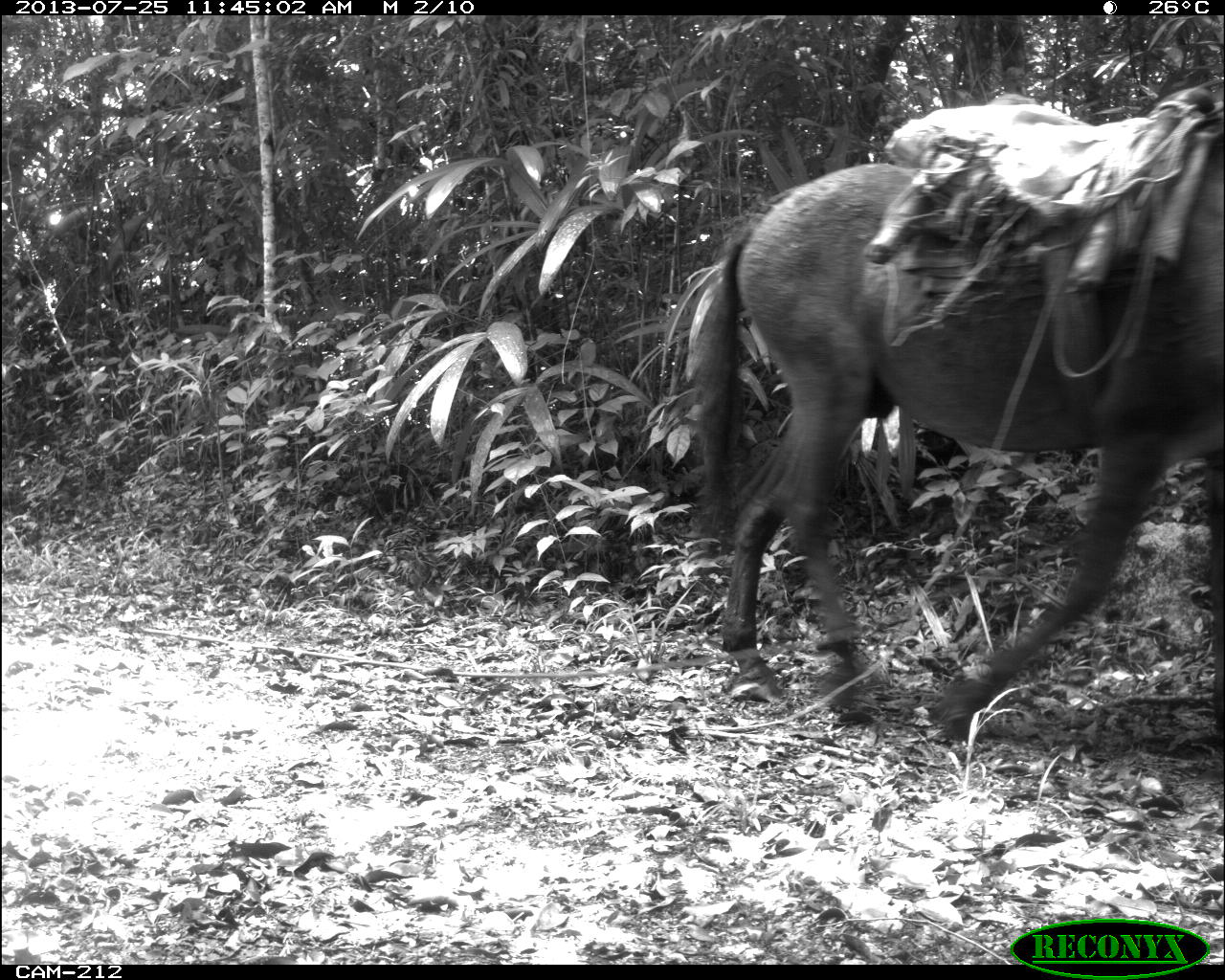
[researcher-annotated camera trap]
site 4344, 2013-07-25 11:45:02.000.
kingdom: Animalia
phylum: Chordata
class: Mammalia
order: Perissodactyla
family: Equidae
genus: Equus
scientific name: Equus ferus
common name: wild horse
Equus ferus (wild horse), count 2.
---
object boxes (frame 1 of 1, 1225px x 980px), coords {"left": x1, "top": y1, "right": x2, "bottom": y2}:
equus ferus: {"left": 678, "top": 81, "right": 1225, "bottom": 758}